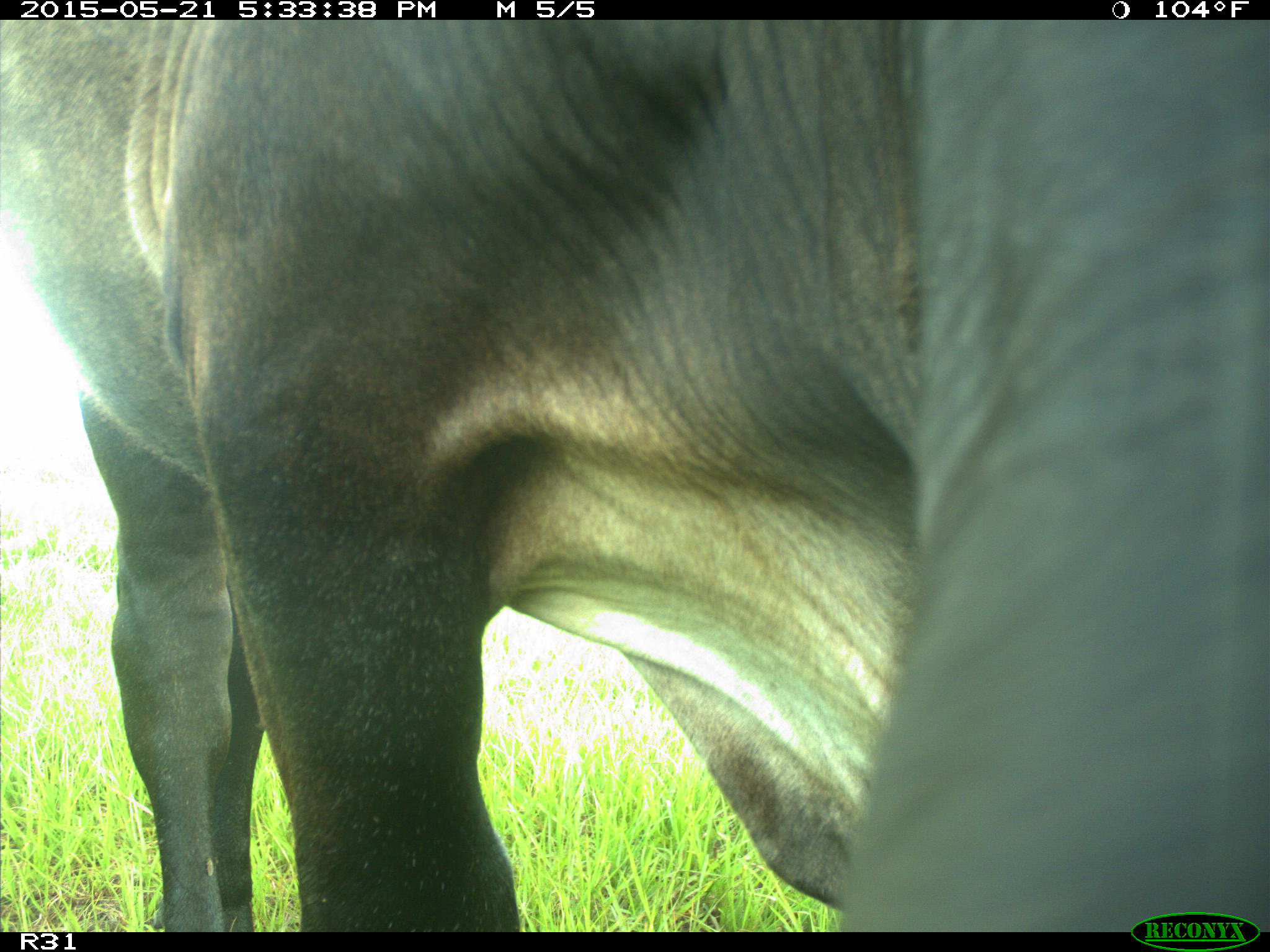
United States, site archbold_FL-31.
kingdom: Animalia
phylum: Chordata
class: Mammalia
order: Artiodactyla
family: Bovidae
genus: Bos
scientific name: Bos taurus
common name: domestic cow